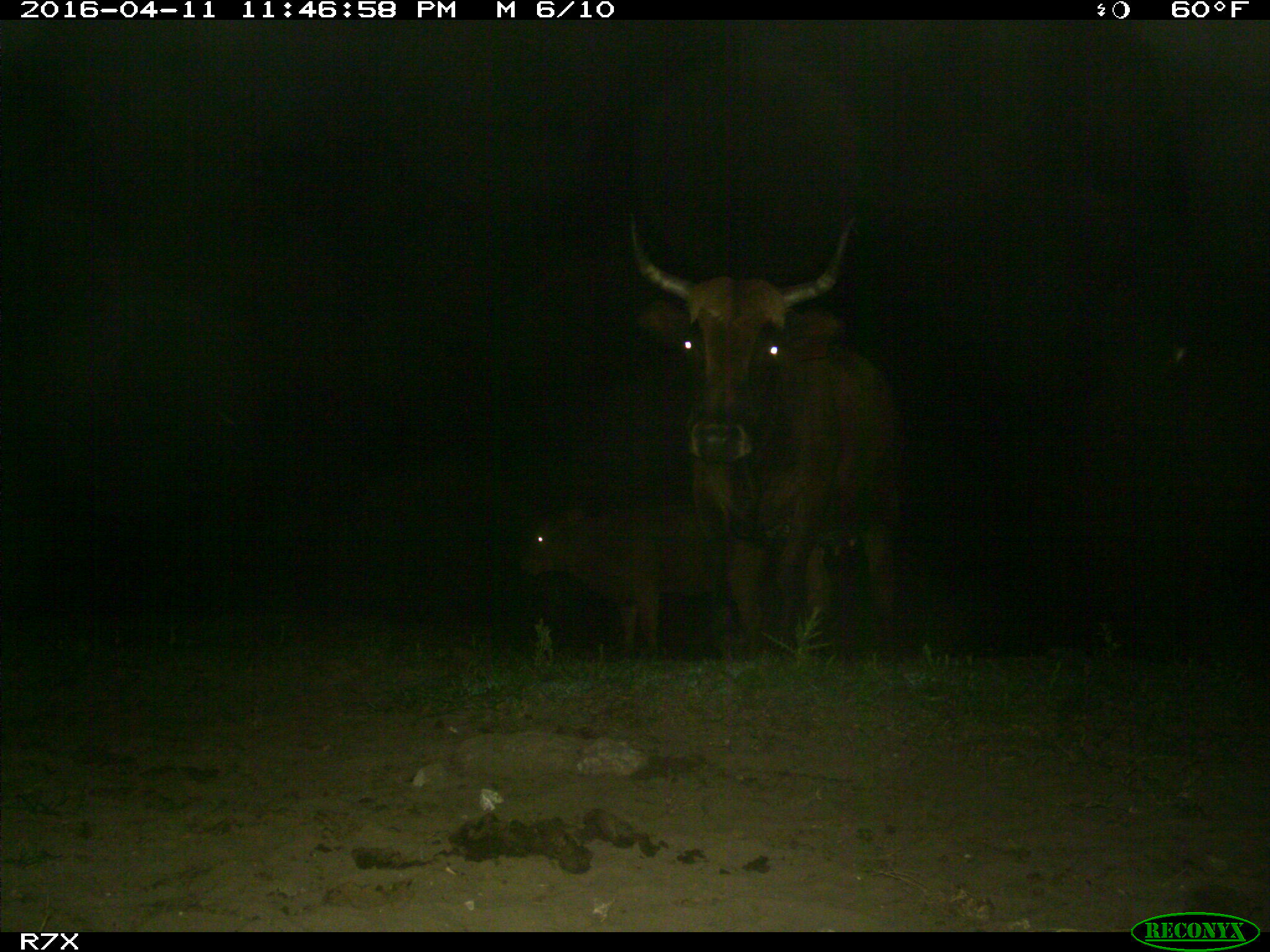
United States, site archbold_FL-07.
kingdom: Animalia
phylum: Chordata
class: Mammalia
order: Artiodactyla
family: Bovidae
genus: Bos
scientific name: Bos taurus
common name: domestic cow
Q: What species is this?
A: Bos taurus (domestic cow).